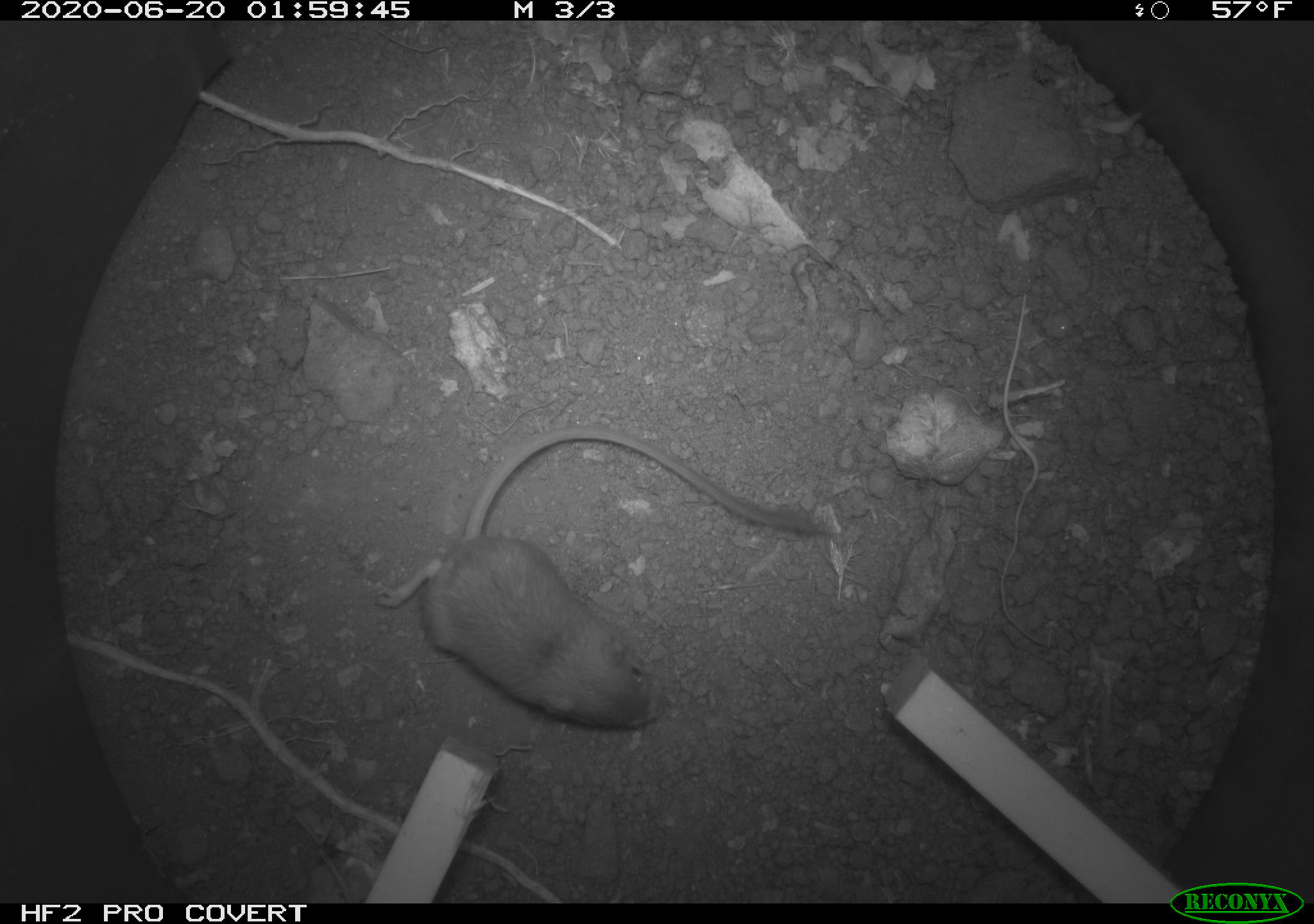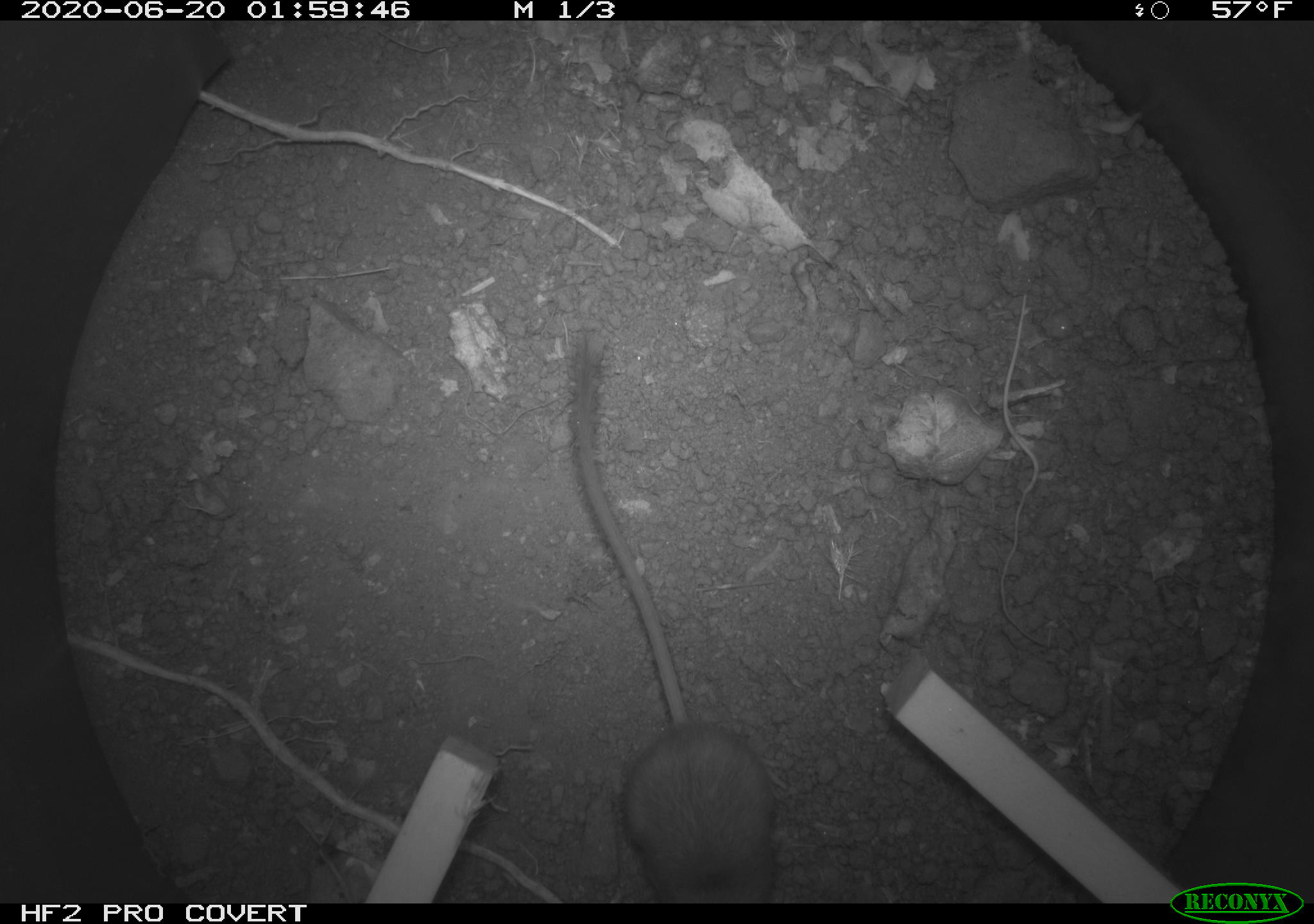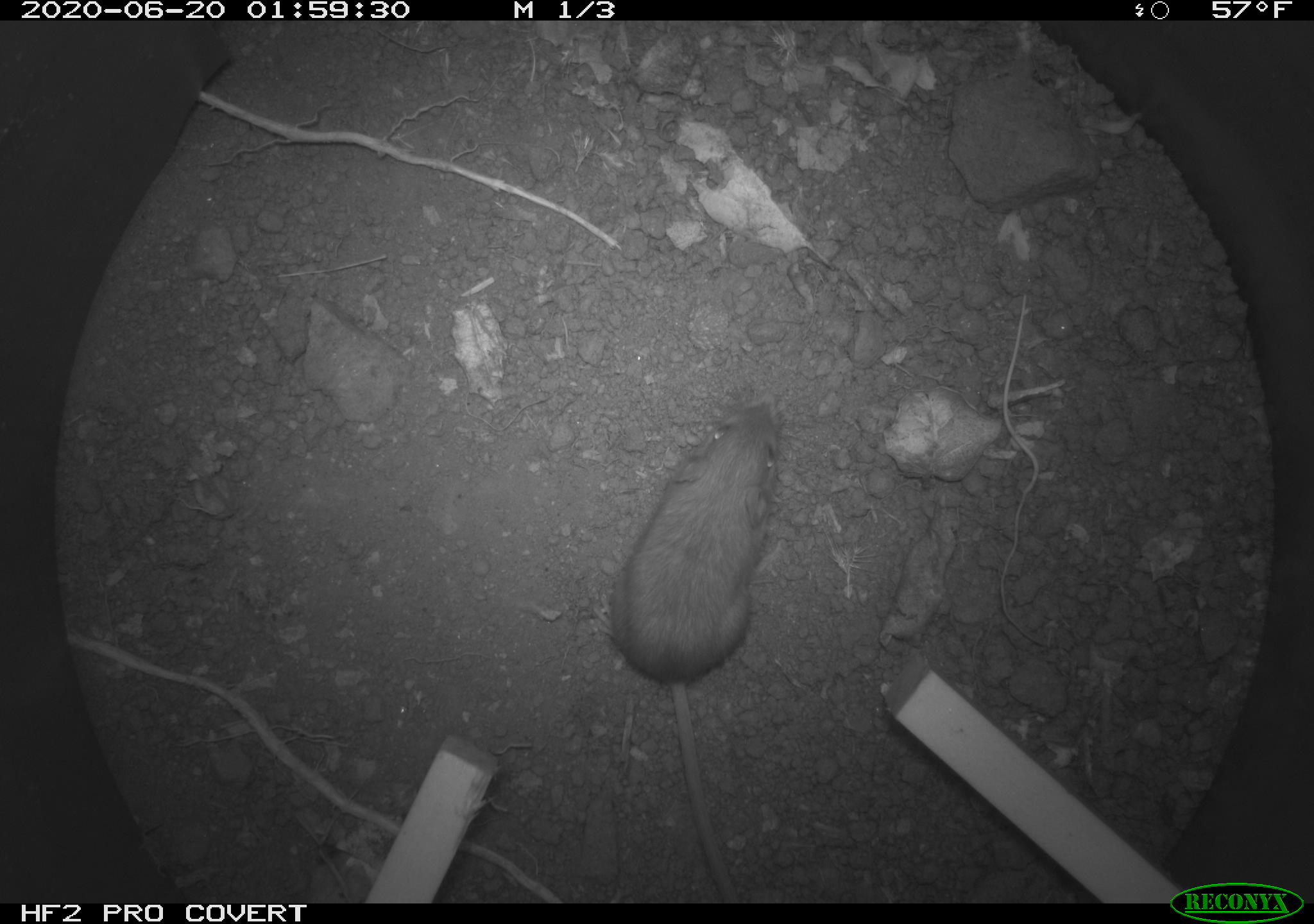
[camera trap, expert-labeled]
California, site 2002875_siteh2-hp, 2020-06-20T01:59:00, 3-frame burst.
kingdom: Animalia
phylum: Chordata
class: Mammalia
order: Rodentia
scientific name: Rodentia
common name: mouse species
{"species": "mouse species (Rodentia)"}